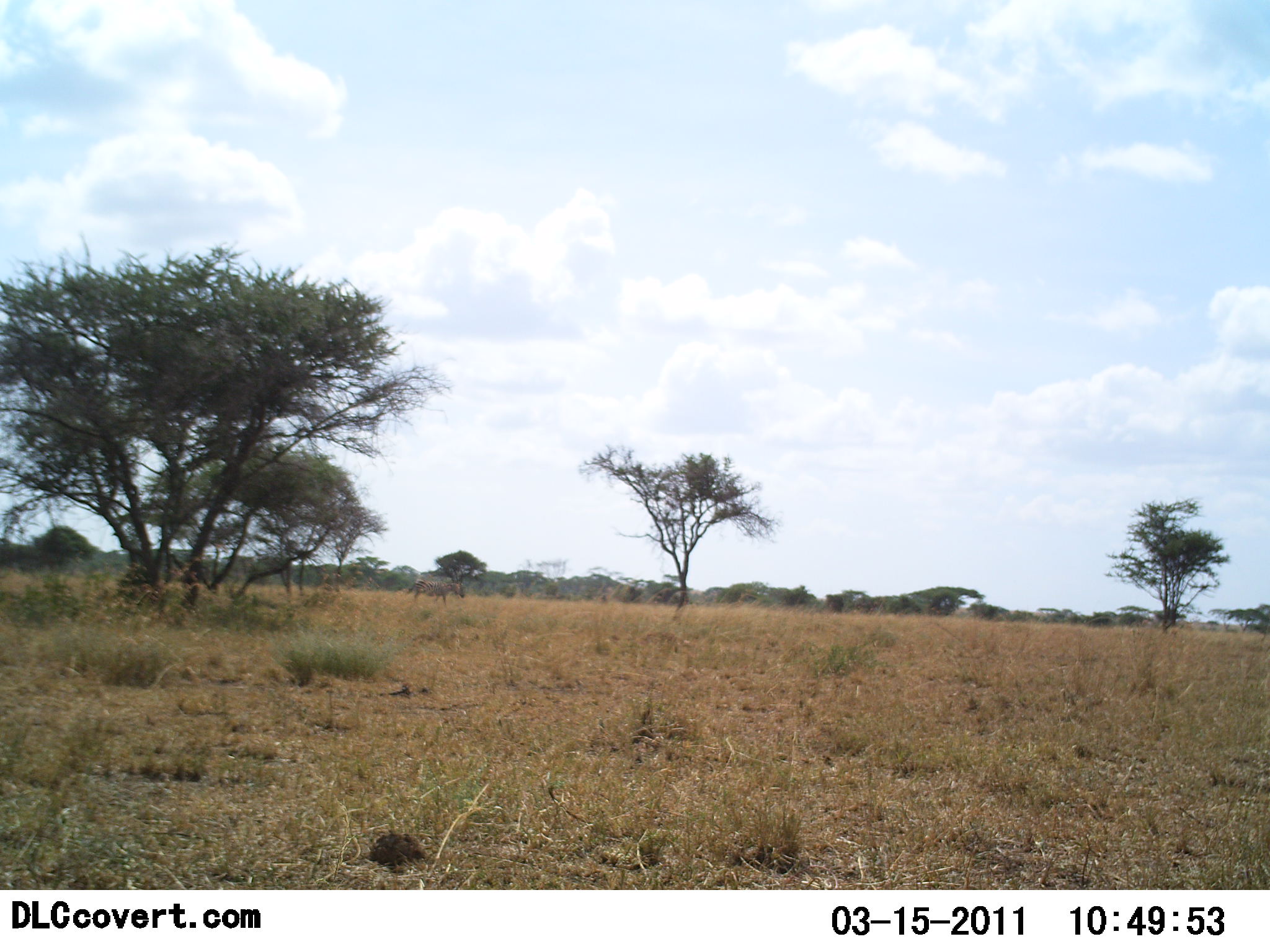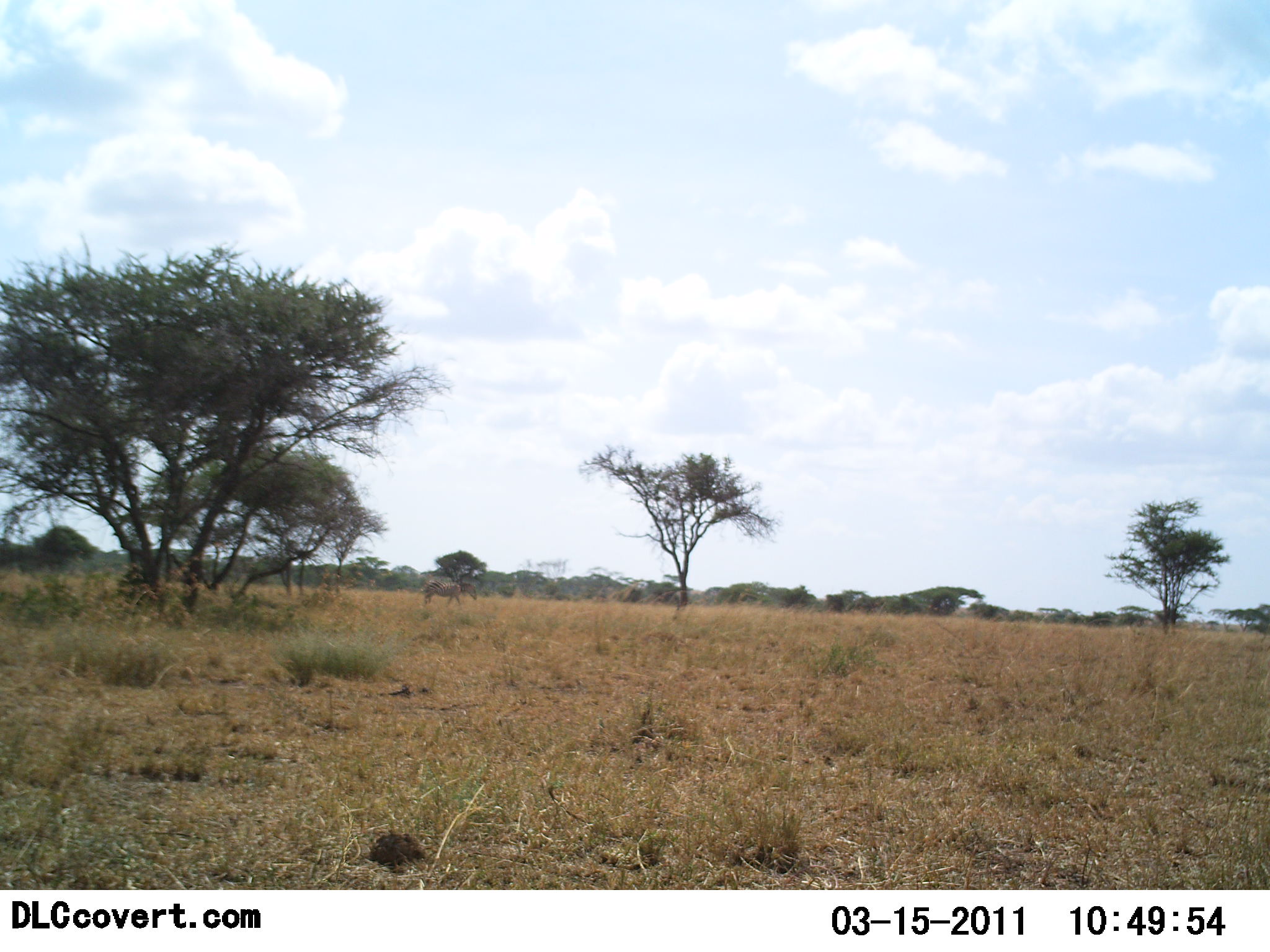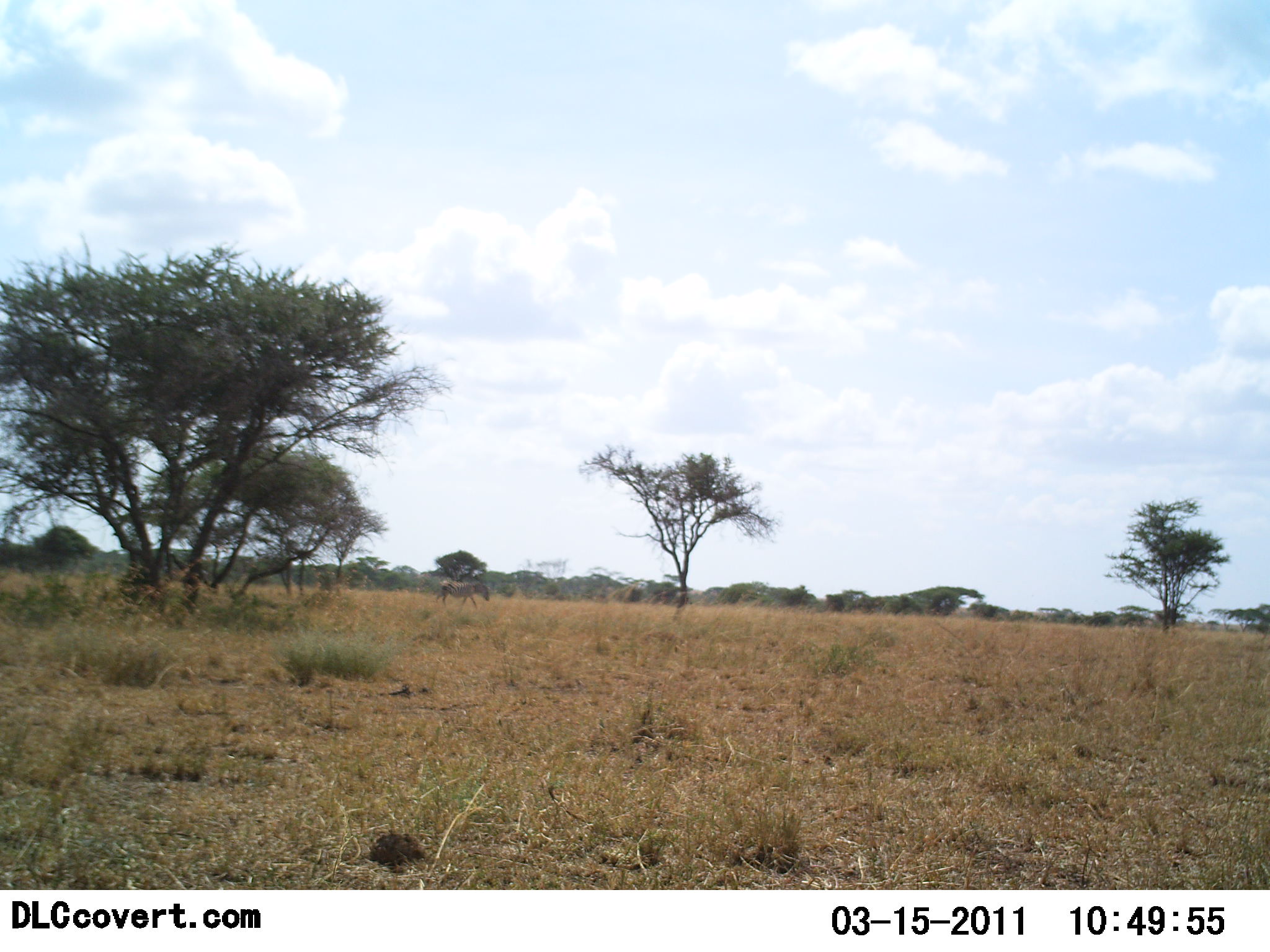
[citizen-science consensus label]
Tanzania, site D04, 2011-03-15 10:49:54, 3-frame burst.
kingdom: Animalia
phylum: Chordata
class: Mammalia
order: Perissodactyla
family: Equidae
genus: Equus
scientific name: Equus quagga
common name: plains zebra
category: zebra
Zebra (plains zebra) (Equus quagga), count 1. Behavior (volunteer vote fractions): standing 0%, resting 0%, moving 100%, interacting 0%. Young present (vote fraction): 0%. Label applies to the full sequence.